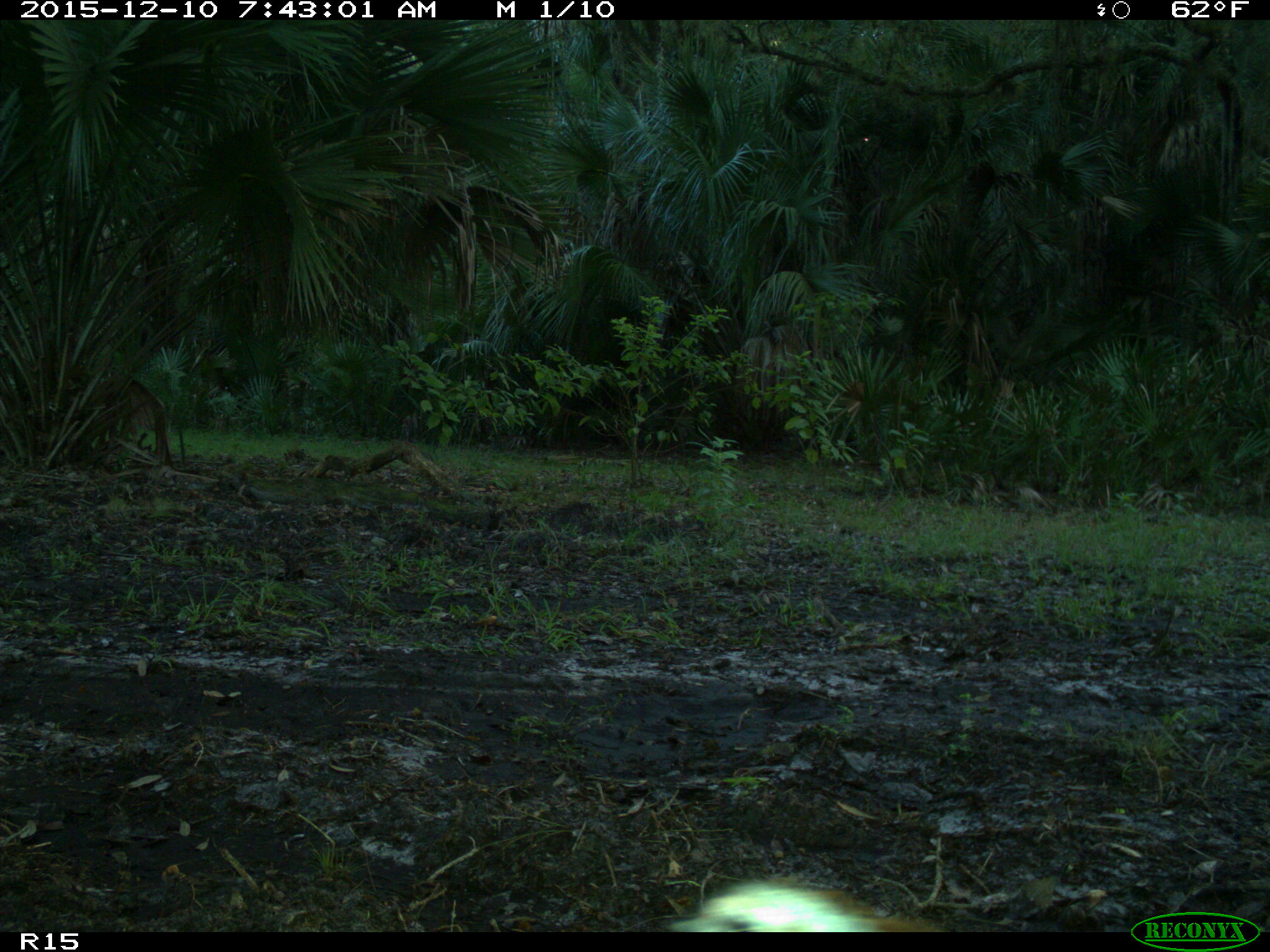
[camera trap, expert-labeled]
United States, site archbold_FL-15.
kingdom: Animalia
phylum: Chordata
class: Aves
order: Galliformes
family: Phasianidae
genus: Meleagris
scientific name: Meleagris gallopavo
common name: wild turkey